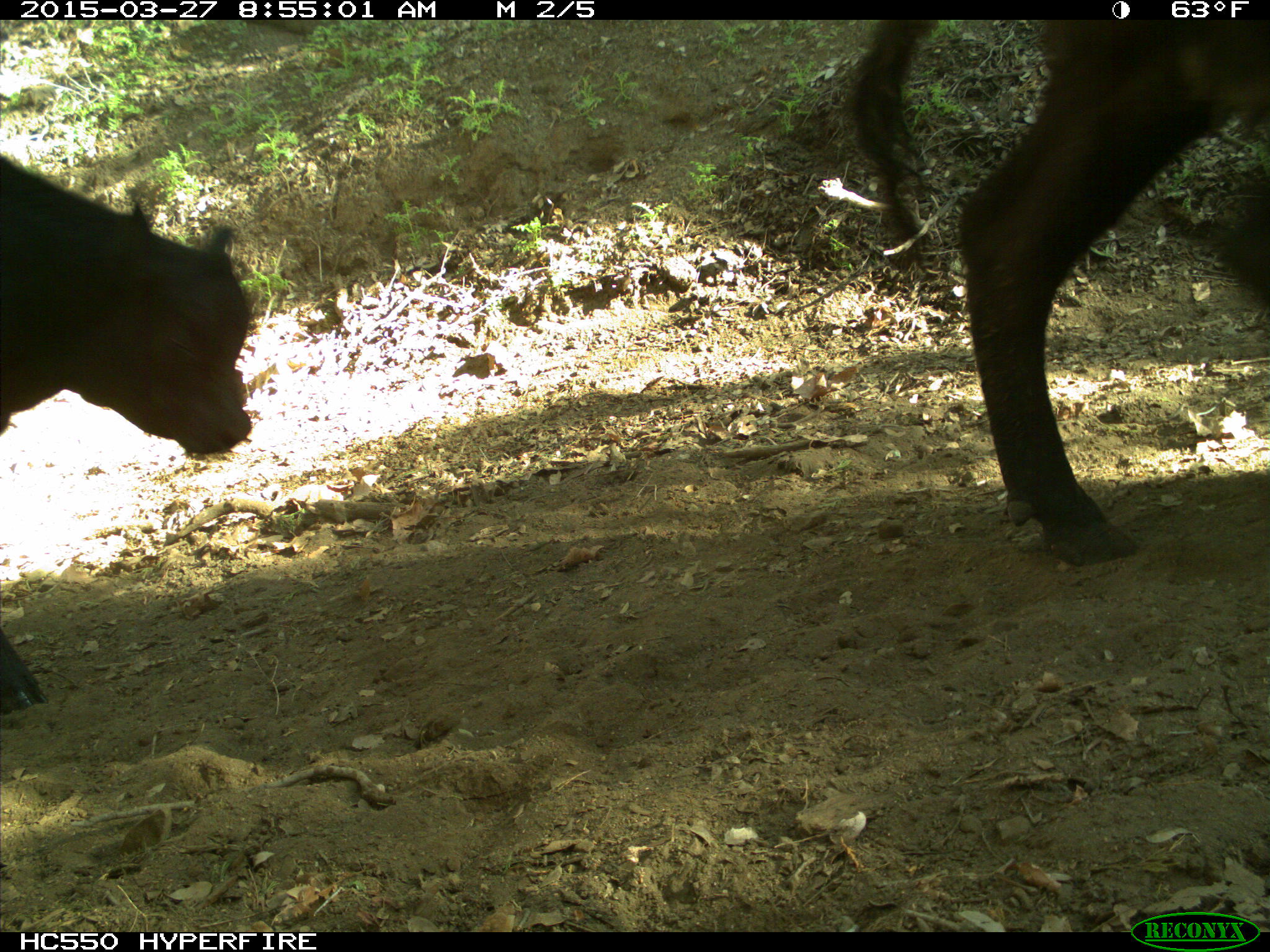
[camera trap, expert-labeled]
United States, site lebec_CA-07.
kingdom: Animalia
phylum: Chordata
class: Mammalia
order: Artiodactyla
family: Bovidae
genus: Bos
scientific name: Bos taurus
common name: domestic cow